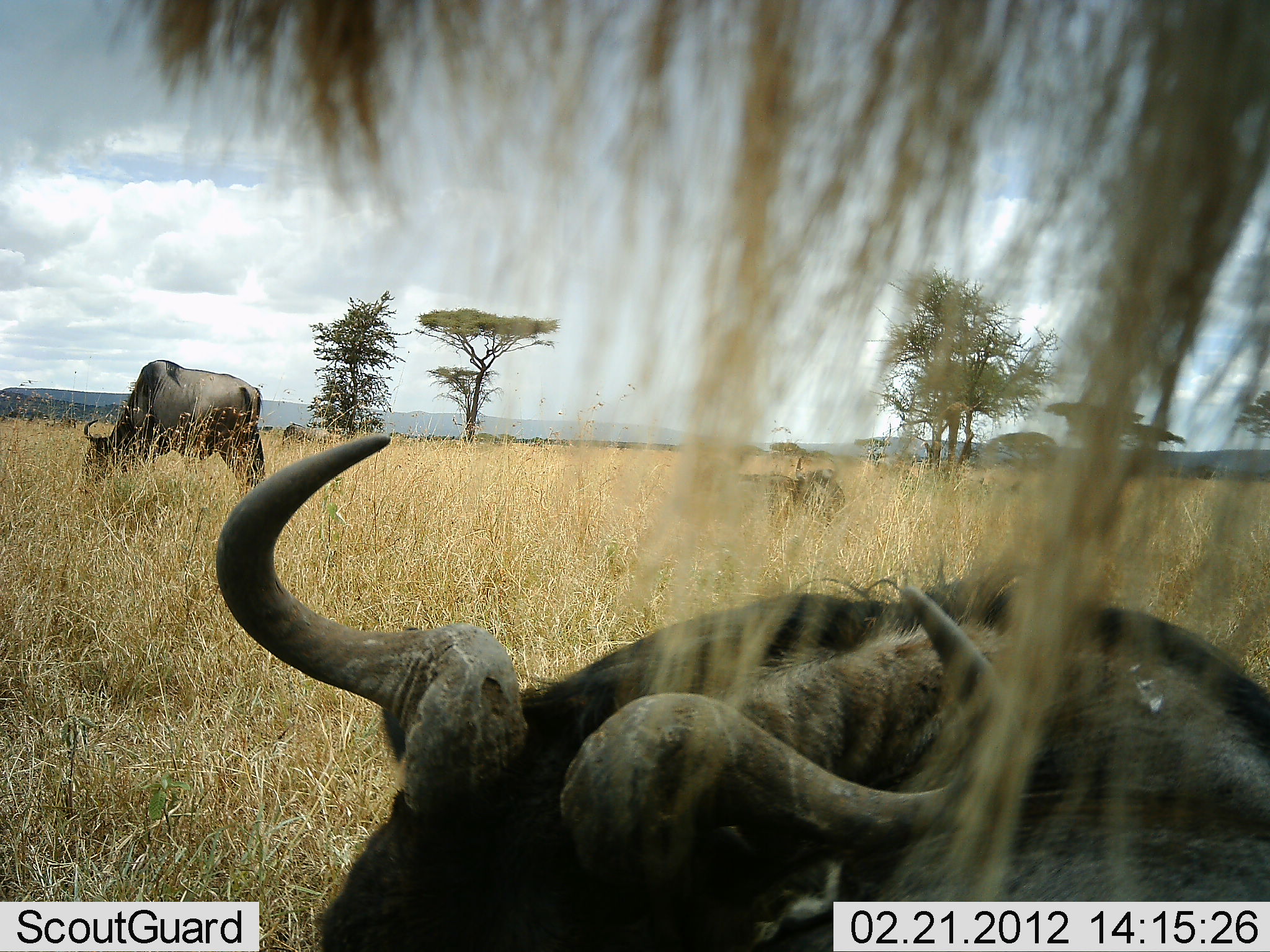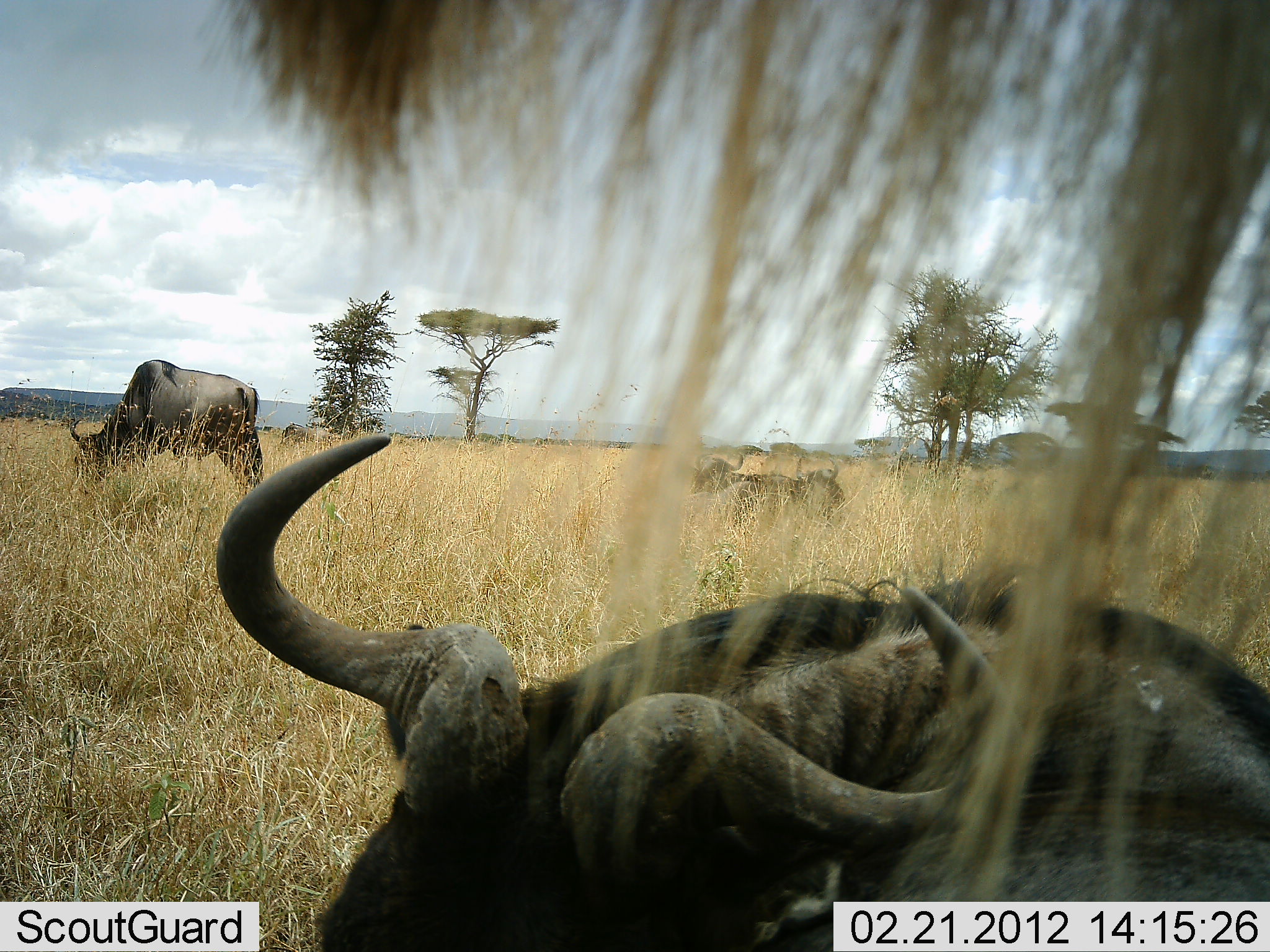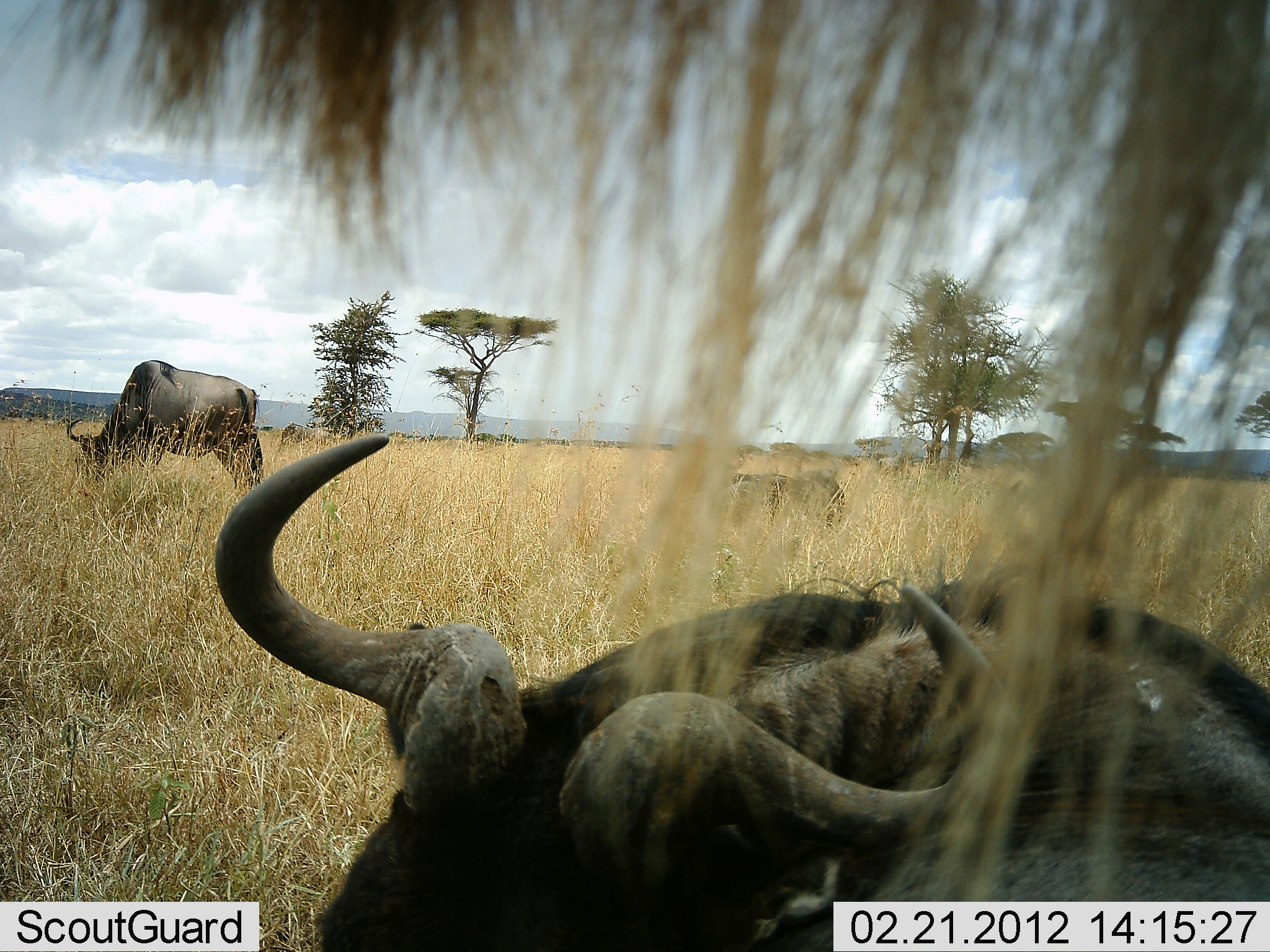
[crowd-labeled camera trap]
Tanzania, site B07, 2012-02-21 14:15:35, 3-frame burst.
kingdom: Animalia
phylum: Chordata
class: Mammalia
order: Artiodactyla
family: Bovidae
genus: Connochaetes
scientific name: Connochaetes taurinus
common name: blue wildebeest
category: wildebeest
Wildebeest (blue wildebeest) (Connochaetes taurinus), count 5. Behavior (volunteer vote fractions): standing 50%, resting 86%, moving 0%, interacting 0%. Young present (vote fraction): 0%. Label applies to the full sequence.